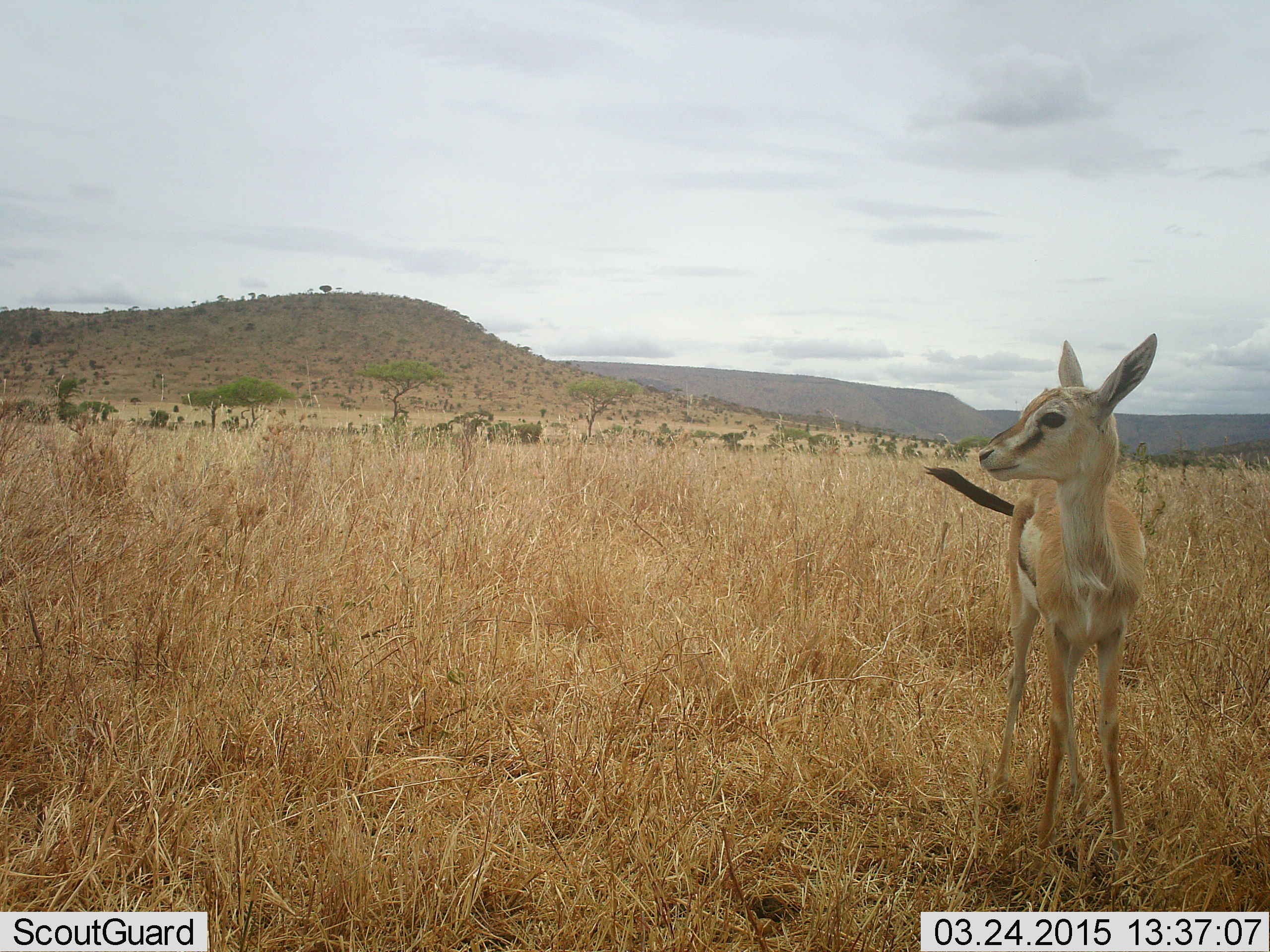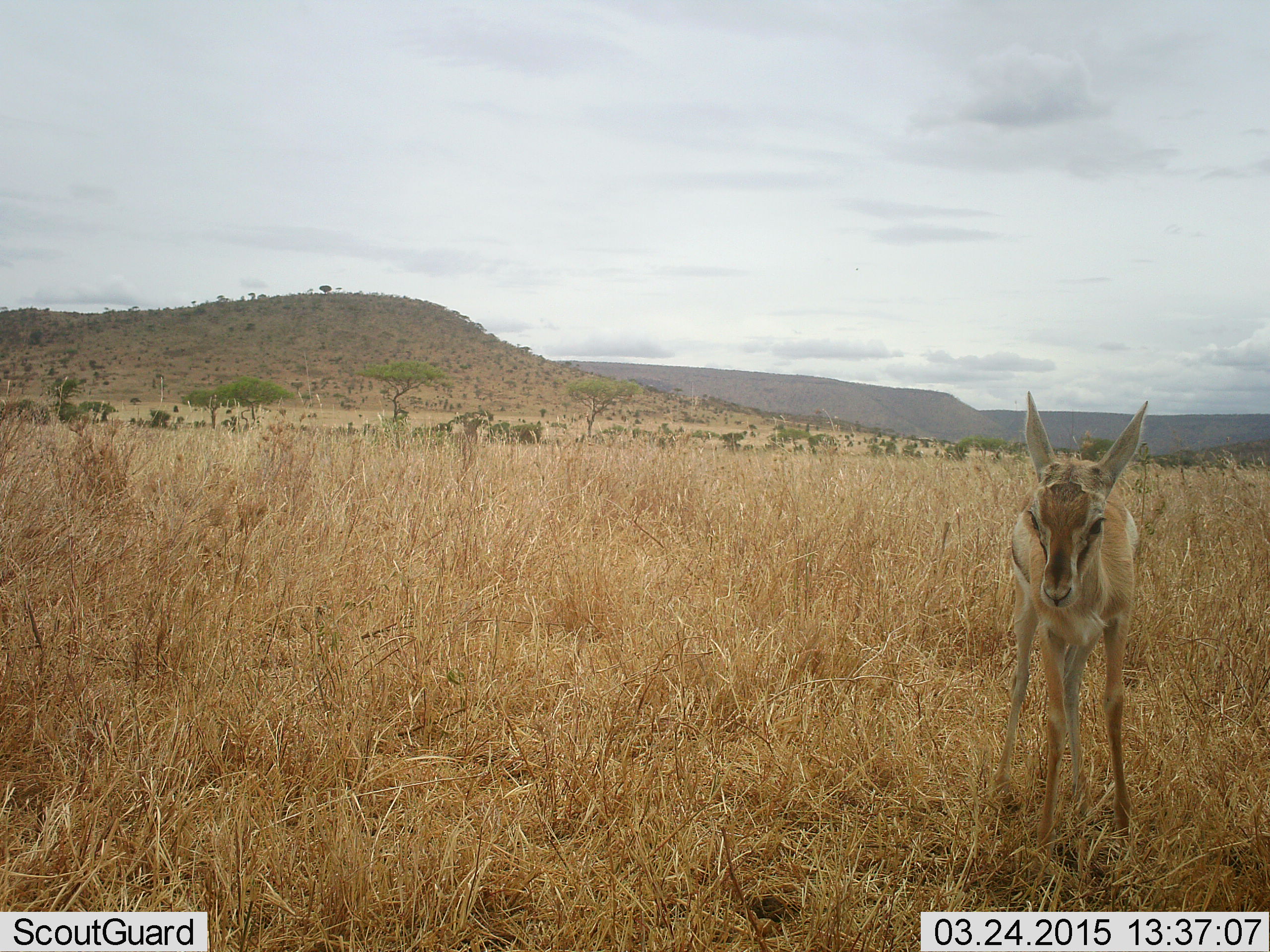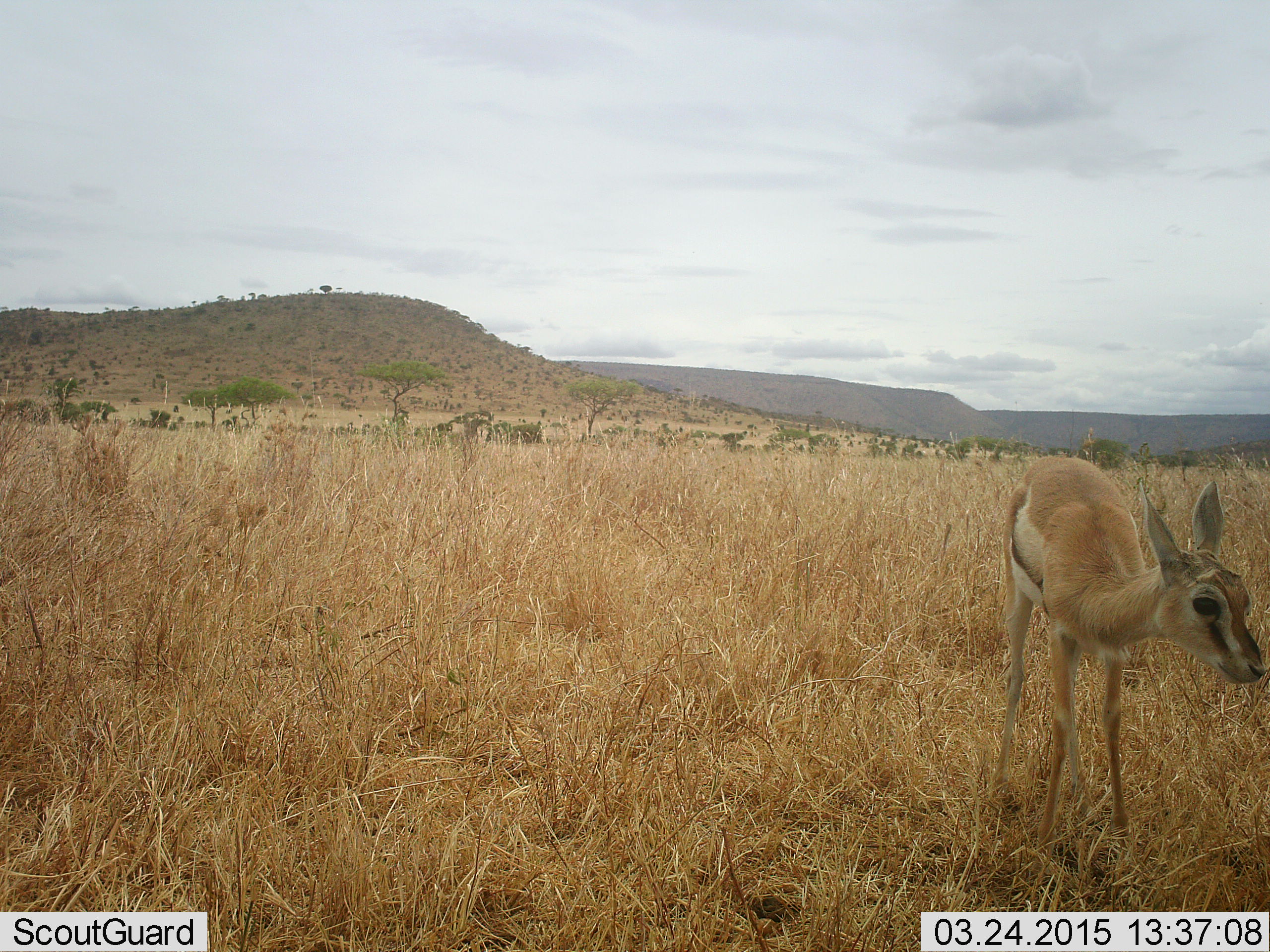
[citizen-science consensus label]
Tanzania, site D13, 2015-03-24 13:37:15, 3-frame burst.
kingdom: Animalia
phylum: Chordata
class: Mammalia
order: Artiodactyla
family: Bovidae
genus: Eudorcas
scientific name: Eudorcas thomsonii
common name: thomson's gazelle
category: gazellethomsons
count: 1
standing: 100%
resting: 0%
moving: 0%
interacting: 0%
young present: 40%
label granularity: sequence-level